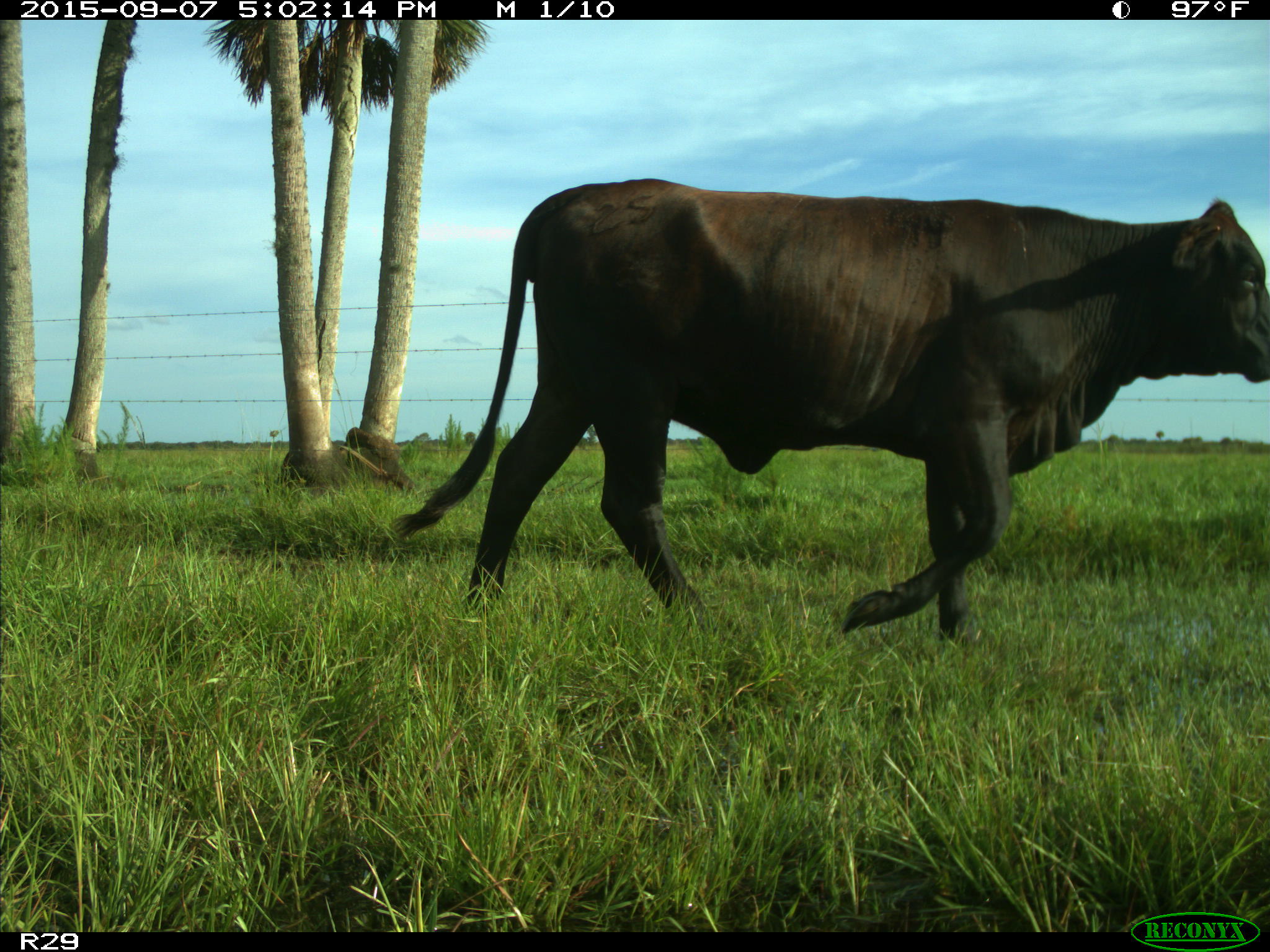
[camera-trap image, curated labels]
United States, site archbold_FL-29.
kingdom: Animalia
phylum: Chordata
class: Mammalia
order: Artiodactyla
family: Bovidae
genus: Bos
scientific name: Bos taurus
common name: domestic cow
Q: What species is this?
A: Bos taurus (domestic cow).